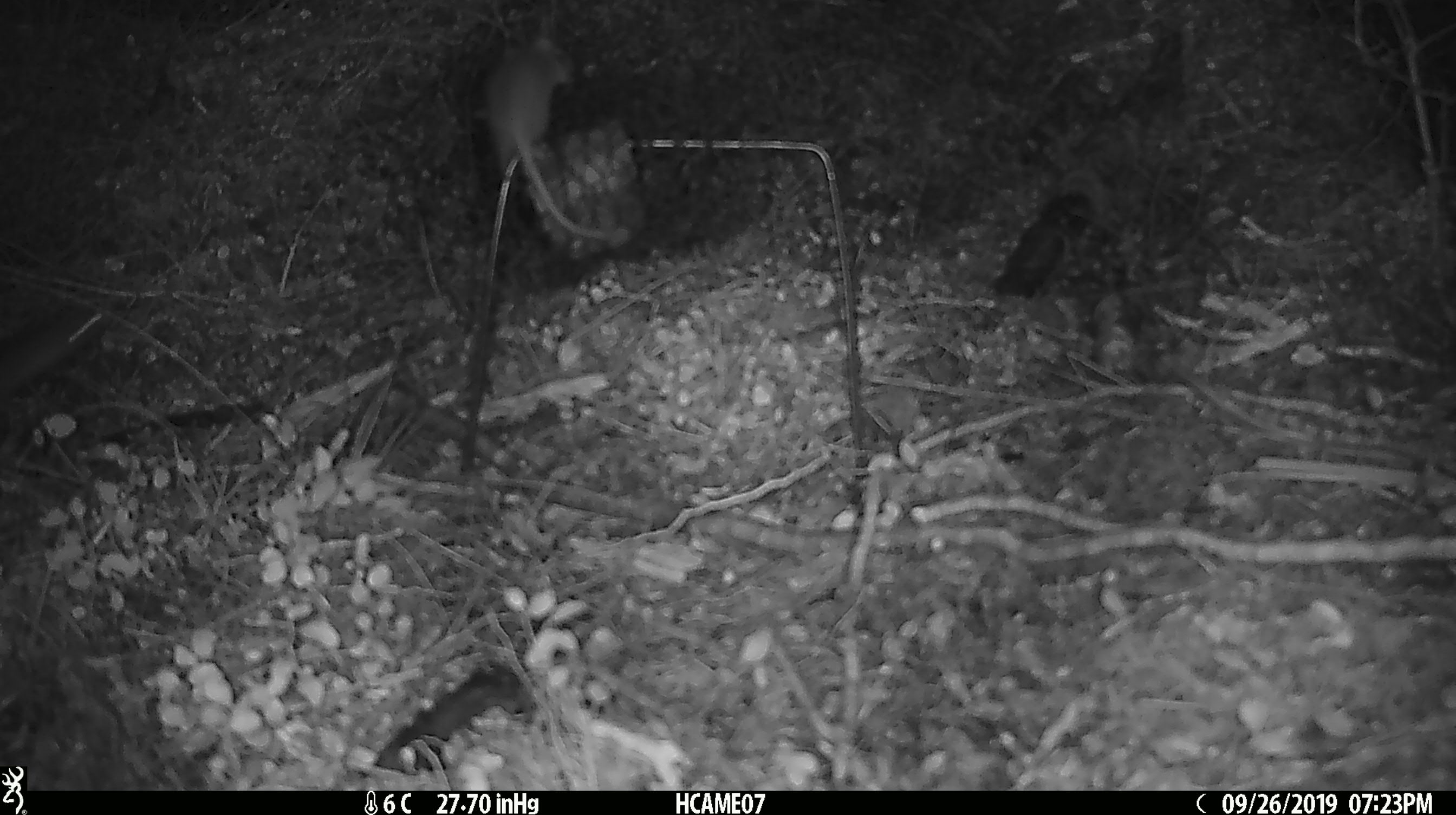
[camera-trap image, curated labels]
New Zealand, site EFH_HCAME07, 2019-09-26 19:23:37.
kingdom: Animalia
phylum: Chordata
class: Mammalia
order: Rodentia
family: Muridae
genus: Mus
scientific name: Mus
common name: mouse